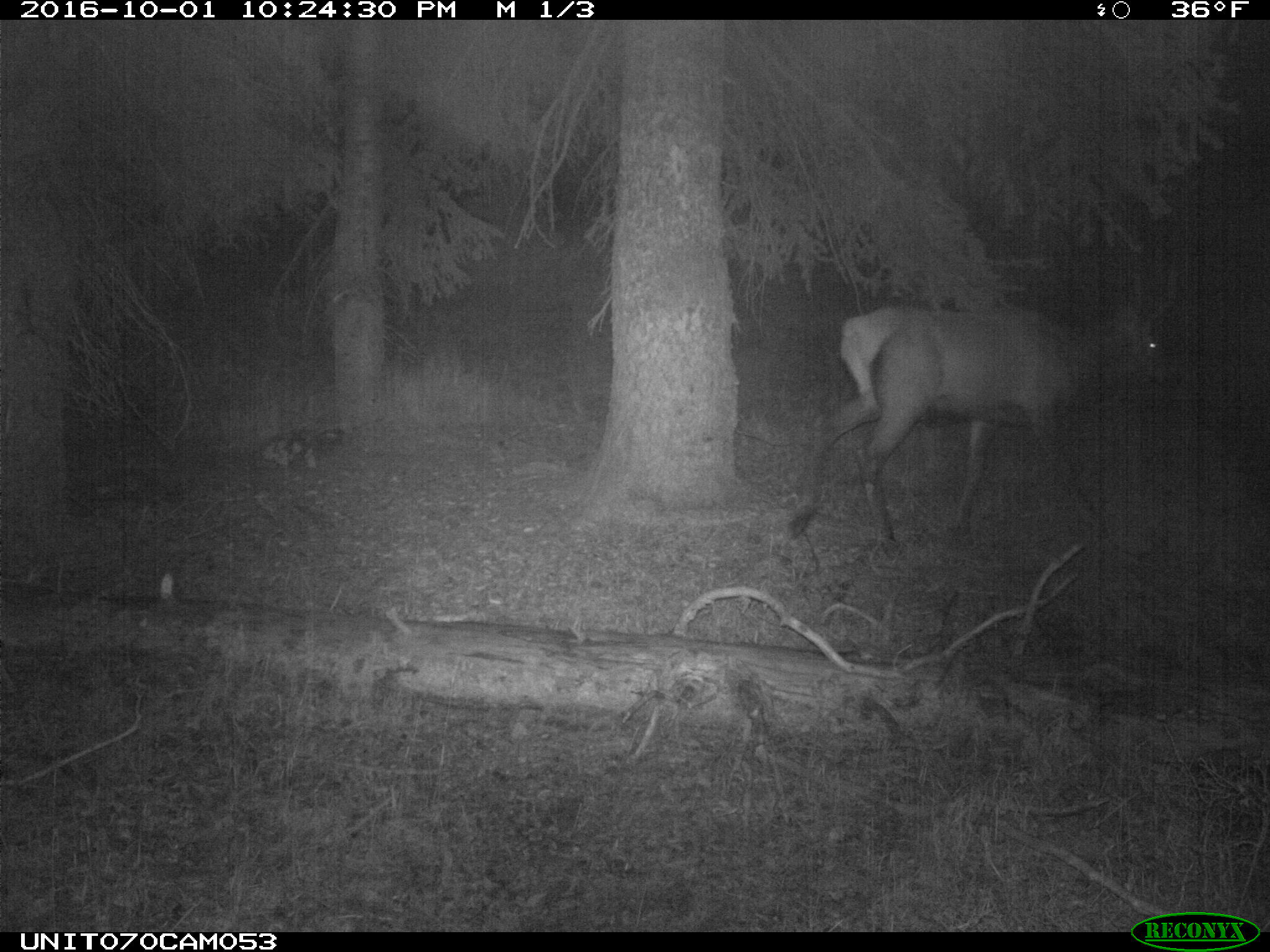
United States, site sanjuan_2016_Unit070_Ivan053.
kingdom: Animalia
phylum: Chordata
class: Mammalia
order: Artiodactyla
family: Cervidae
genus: Cervus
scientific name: Cervus elaphus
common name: red deer